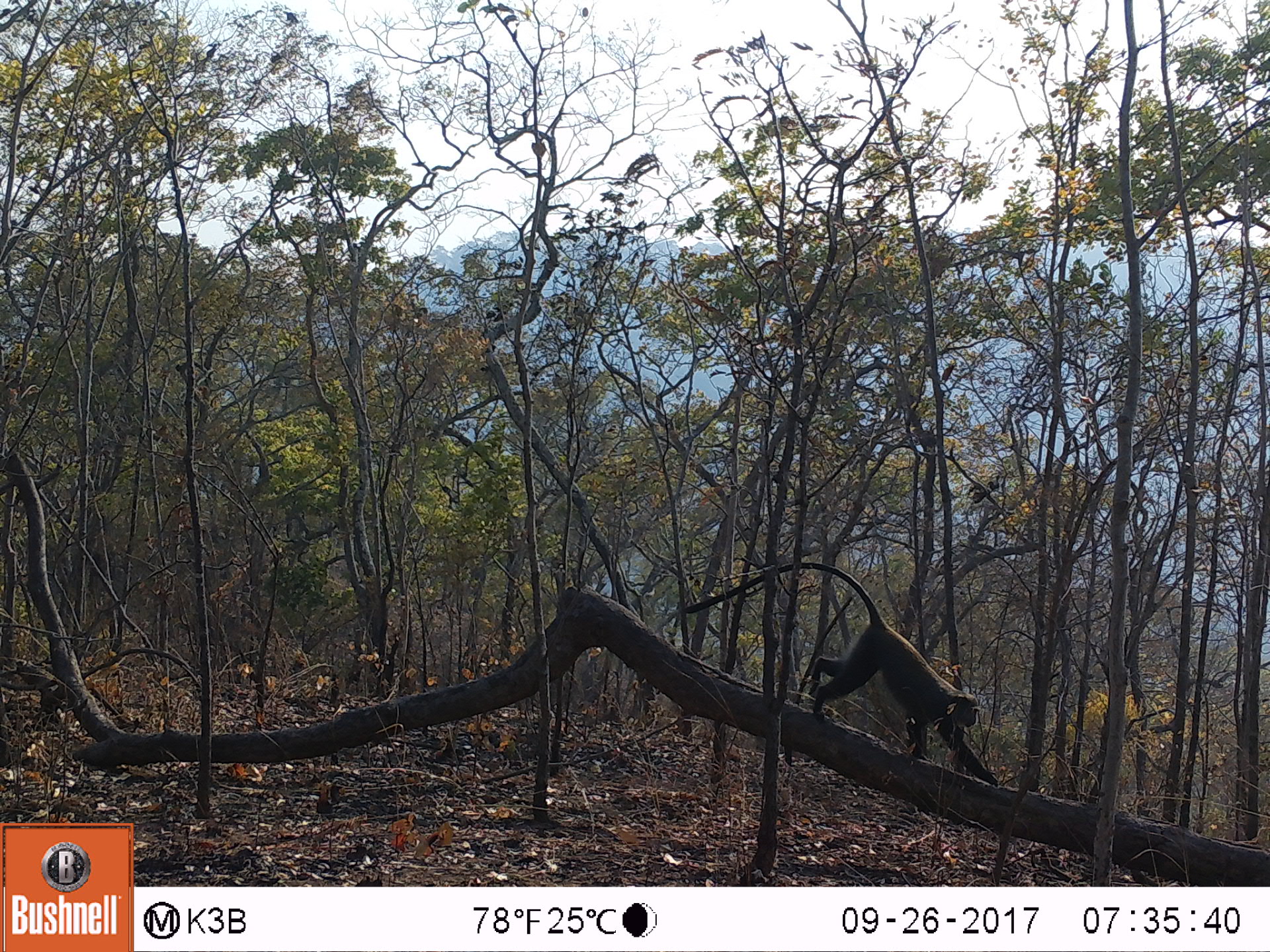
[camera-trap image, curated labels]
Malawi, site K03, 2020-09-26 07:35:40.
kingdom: Animalia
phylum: Chordata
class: Mammalia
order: Primates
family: Cercopithecidae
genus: Papio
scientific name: Papio cynocephalus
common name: yellow baboon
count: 1